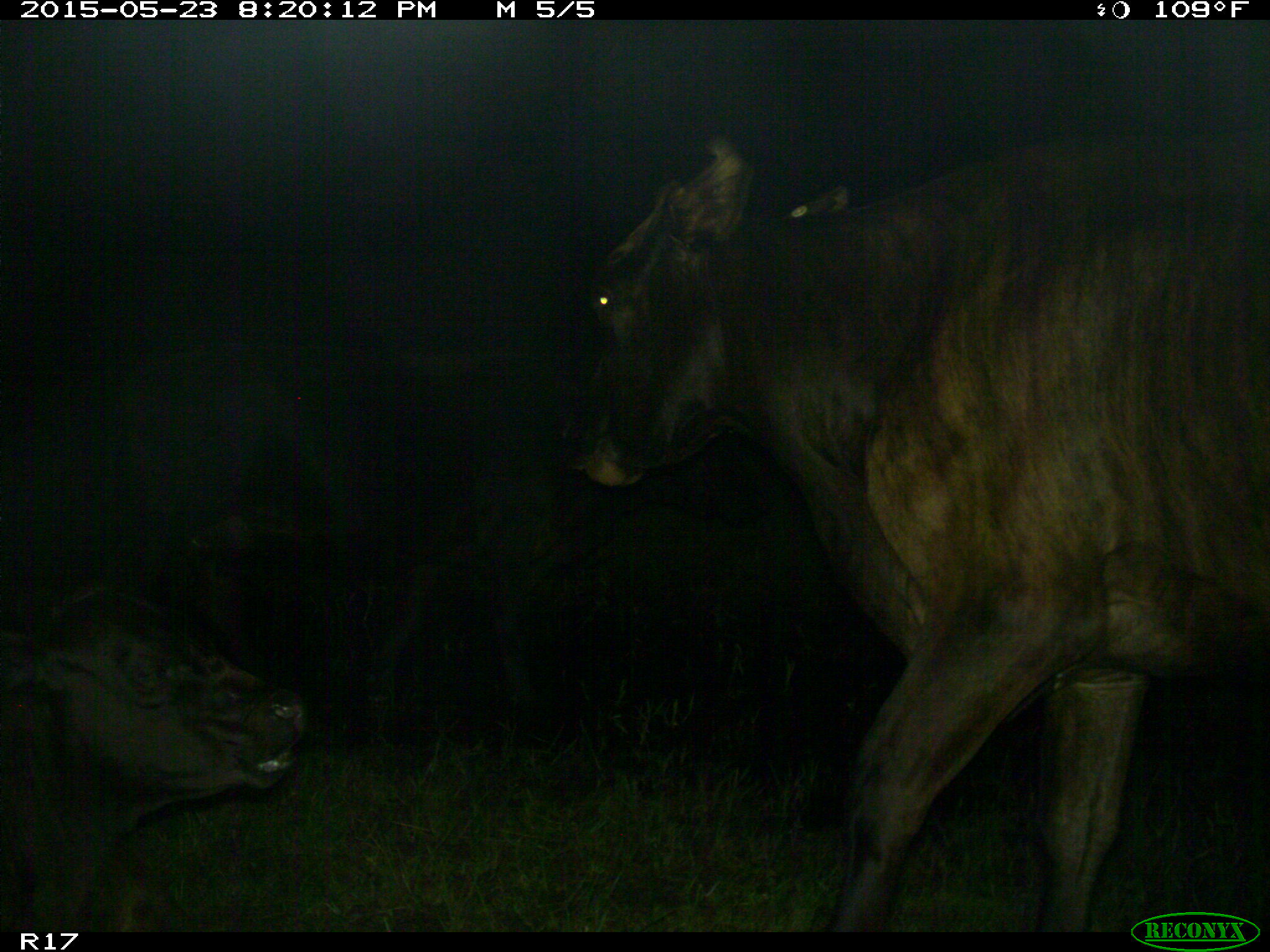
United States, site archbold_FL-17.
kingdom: Animalia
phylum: Chordata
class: Mammalia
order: Artiodactyla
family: Bovidae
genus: Bos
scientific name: Bos taurus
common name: domestic cow